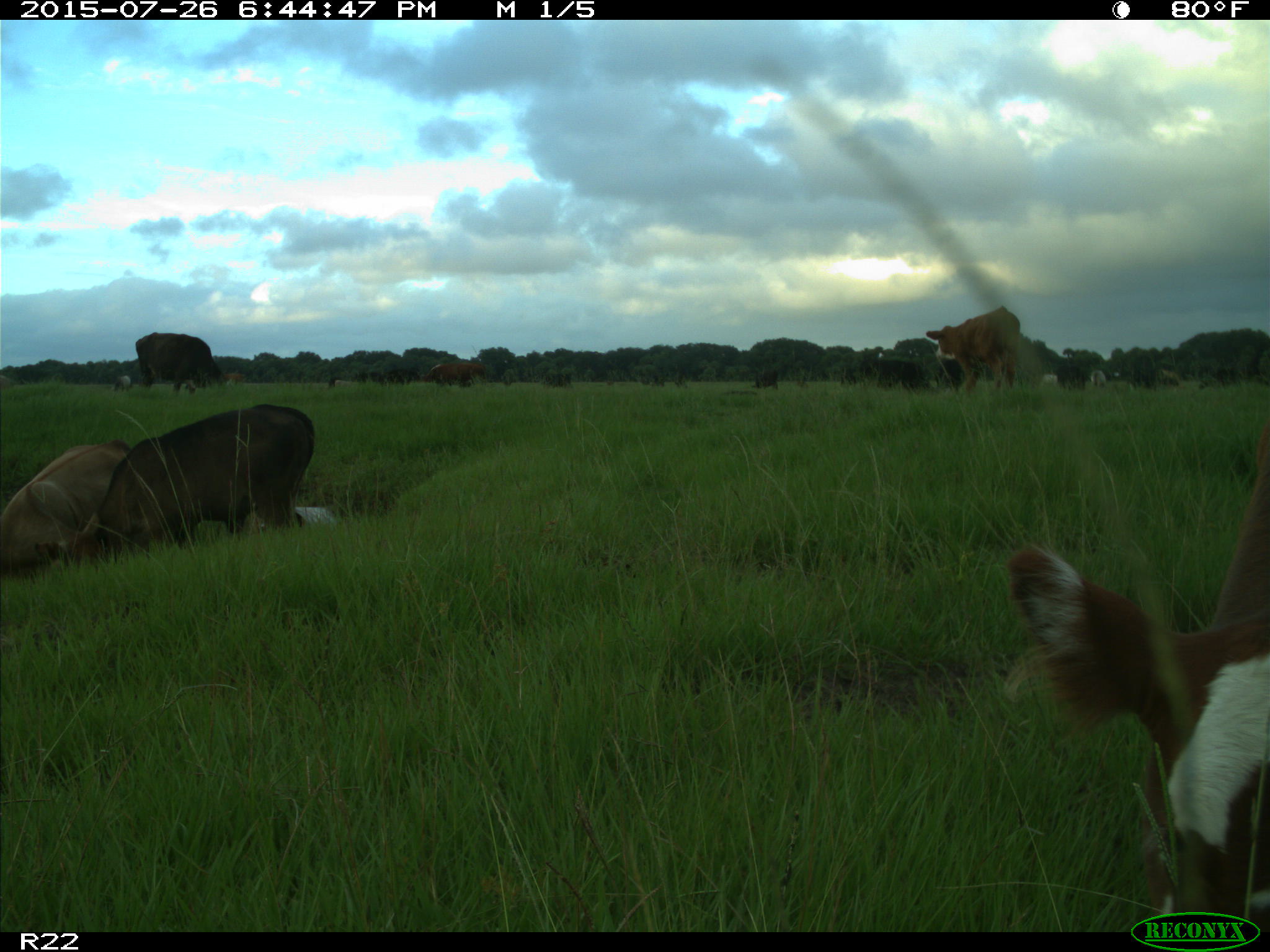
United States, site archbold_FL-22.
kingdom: Animalia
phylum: Chordata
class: Mammalia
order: Artiodactyla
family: Bovidae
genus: Bos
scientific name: Bos taurus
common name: domestic cow